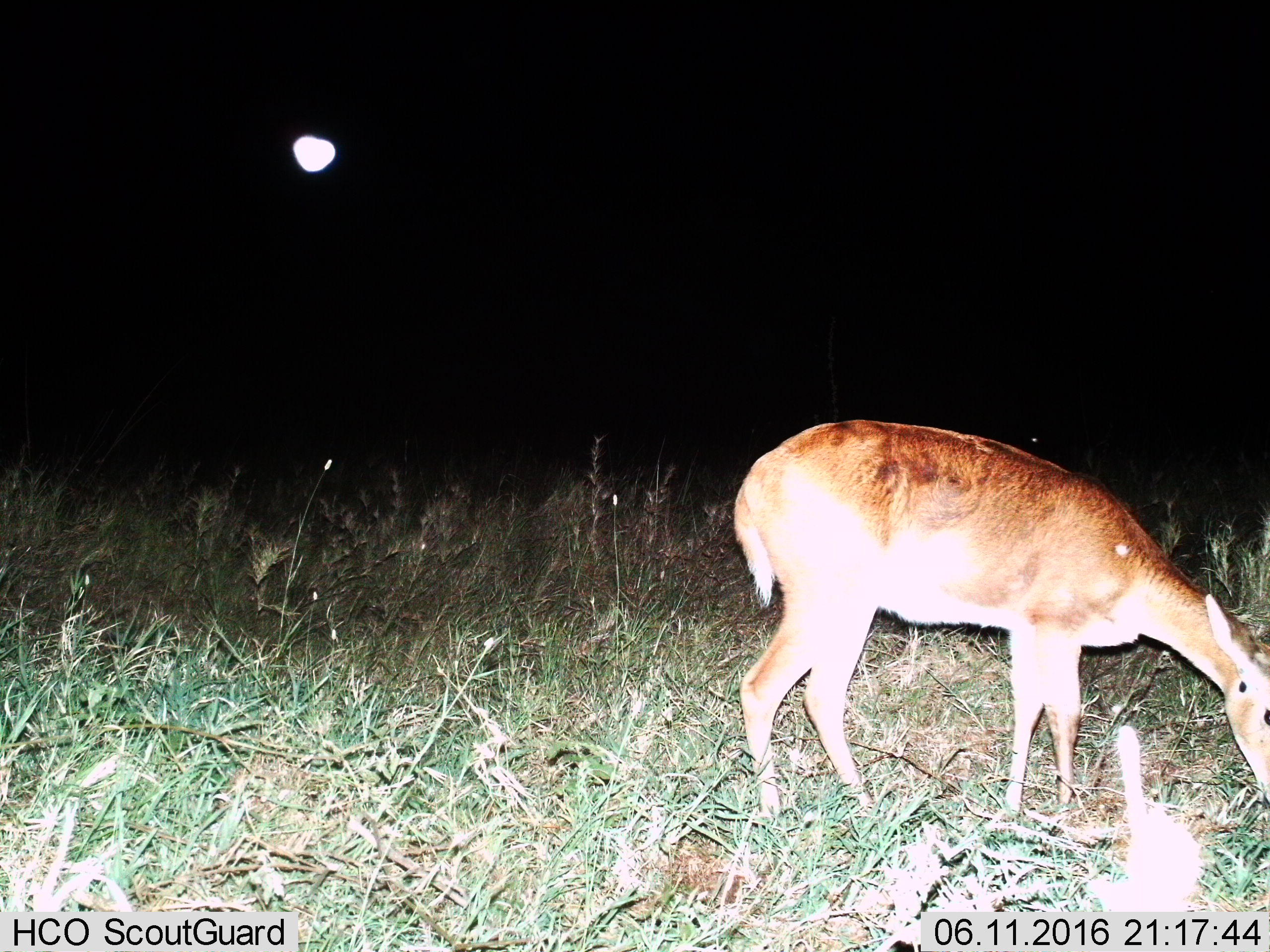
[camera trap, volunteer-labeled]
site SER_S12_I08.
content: unidentified animal